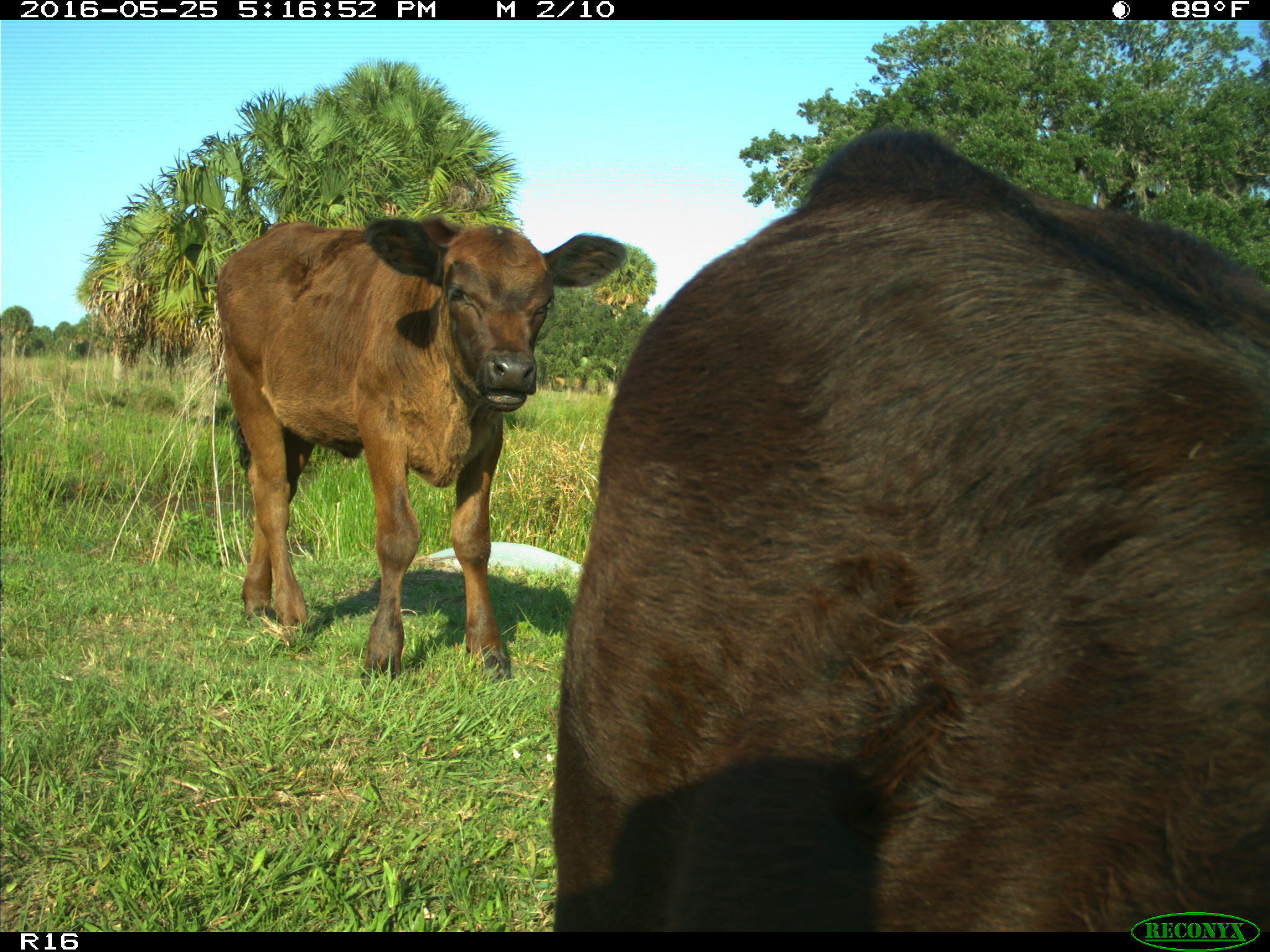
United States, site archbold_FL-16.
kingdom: Animalia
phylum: Chordata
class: Mammalia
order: Artiodactyla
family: Bovidae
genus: Bos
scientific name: Bos taurus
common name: domestic cow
Bos taurus (domestic cow).